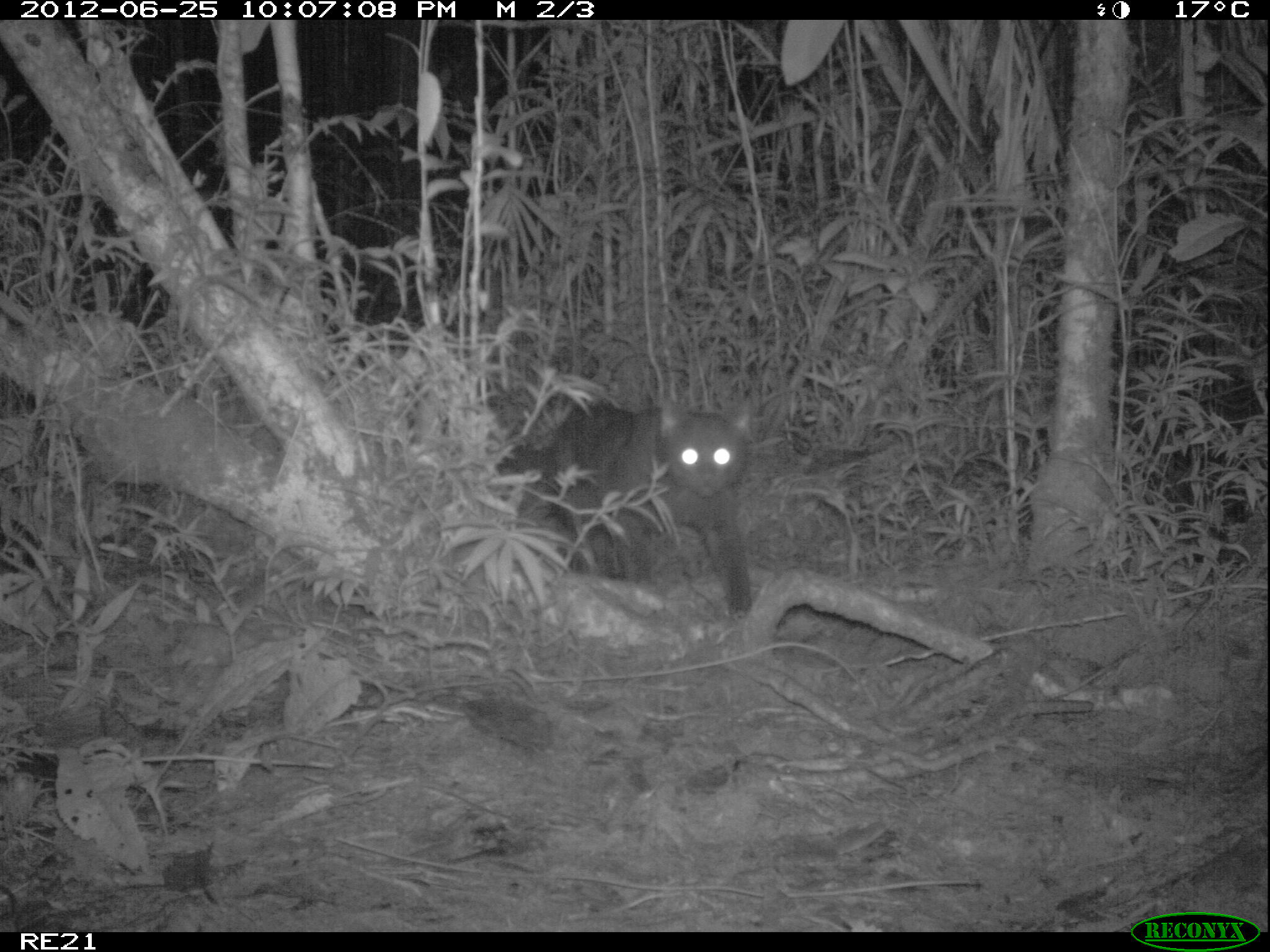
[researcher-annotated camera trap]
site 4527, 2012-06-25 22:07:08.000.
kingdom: Animalia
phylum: Chordata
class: Mammalia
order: Carnivora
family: Felidae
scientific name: Felidae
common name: felids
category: felis sp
Felis sp (felids) (Felidae), count 1.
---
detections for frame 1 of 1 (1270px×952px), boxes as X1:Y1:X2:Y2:
felis sp: 494:397:752:615